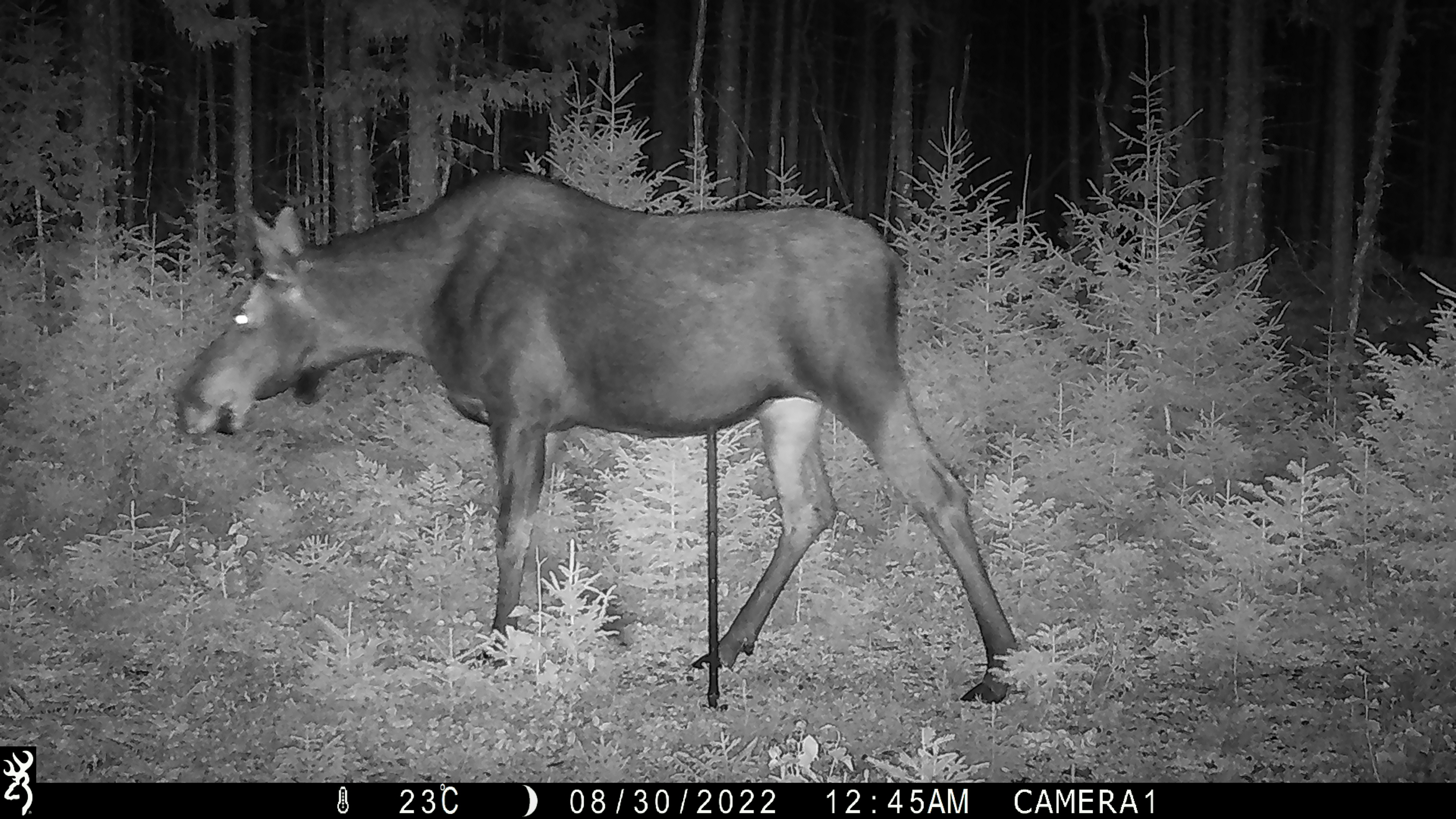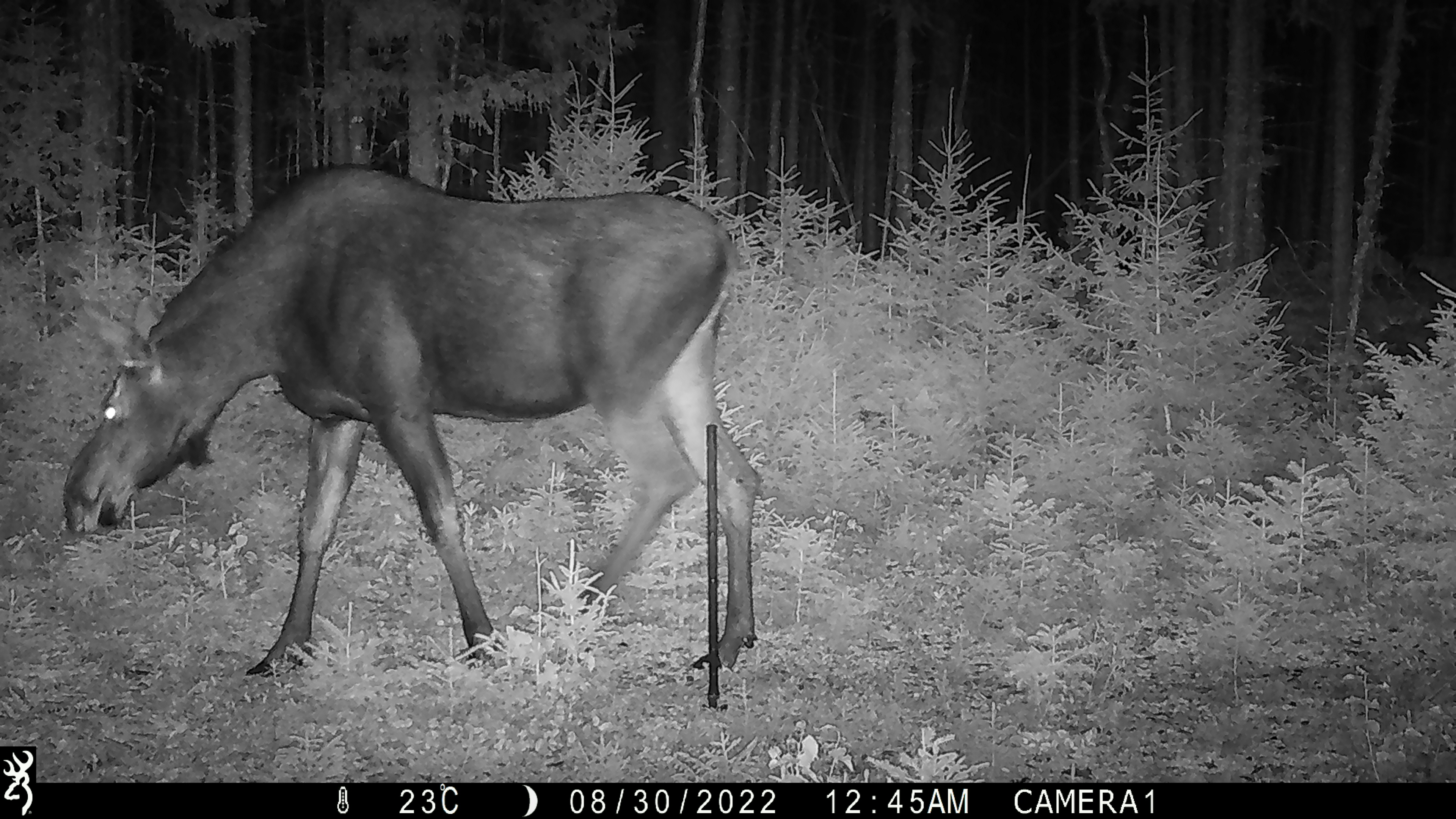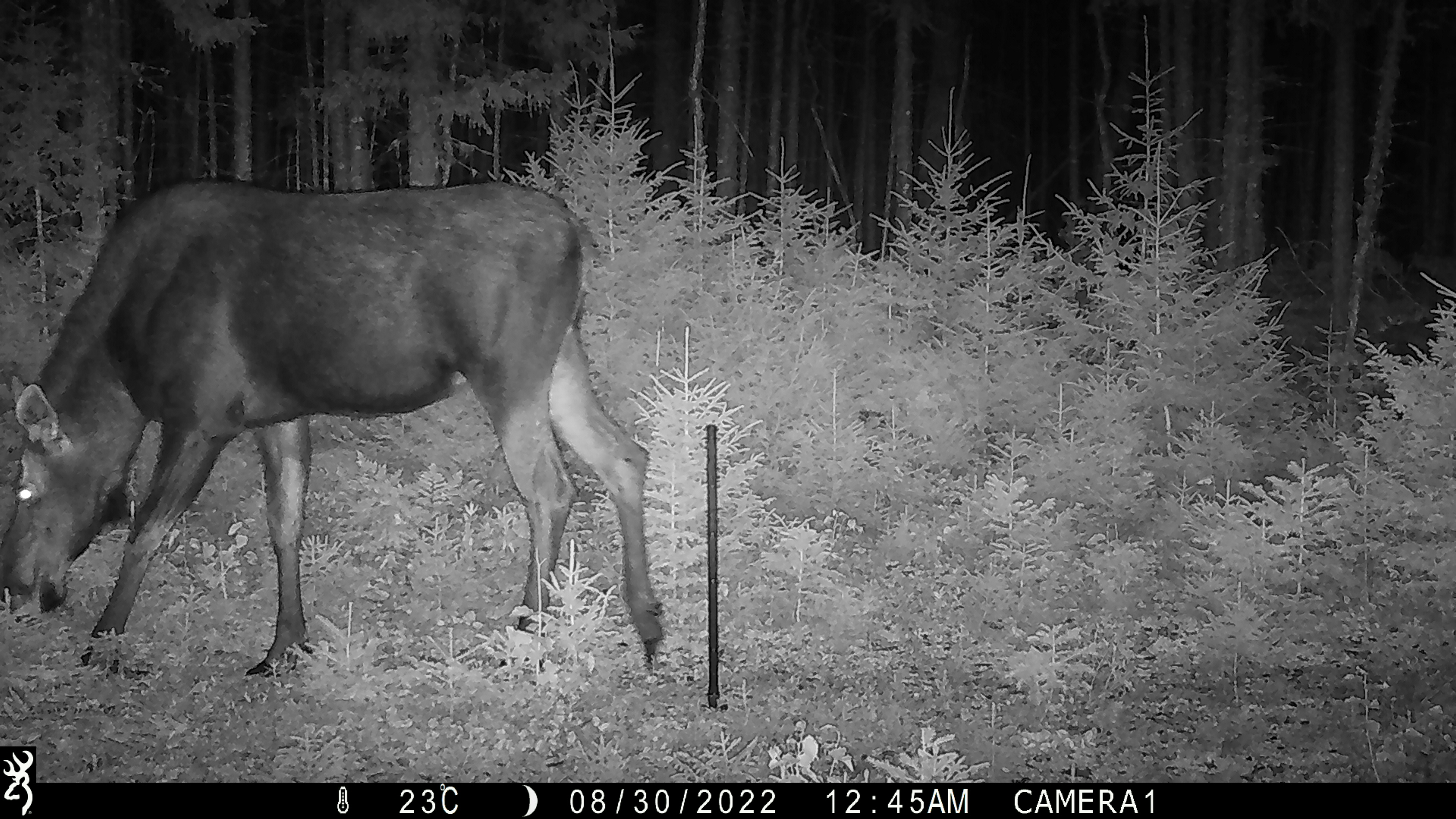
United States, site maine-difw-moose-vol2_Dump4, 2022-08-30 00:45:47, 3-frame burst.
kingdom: Animalia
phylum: Chordata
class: Mammalia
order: Artiodactyla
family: Cervidae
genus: Alces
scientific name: Alces alces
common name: moose